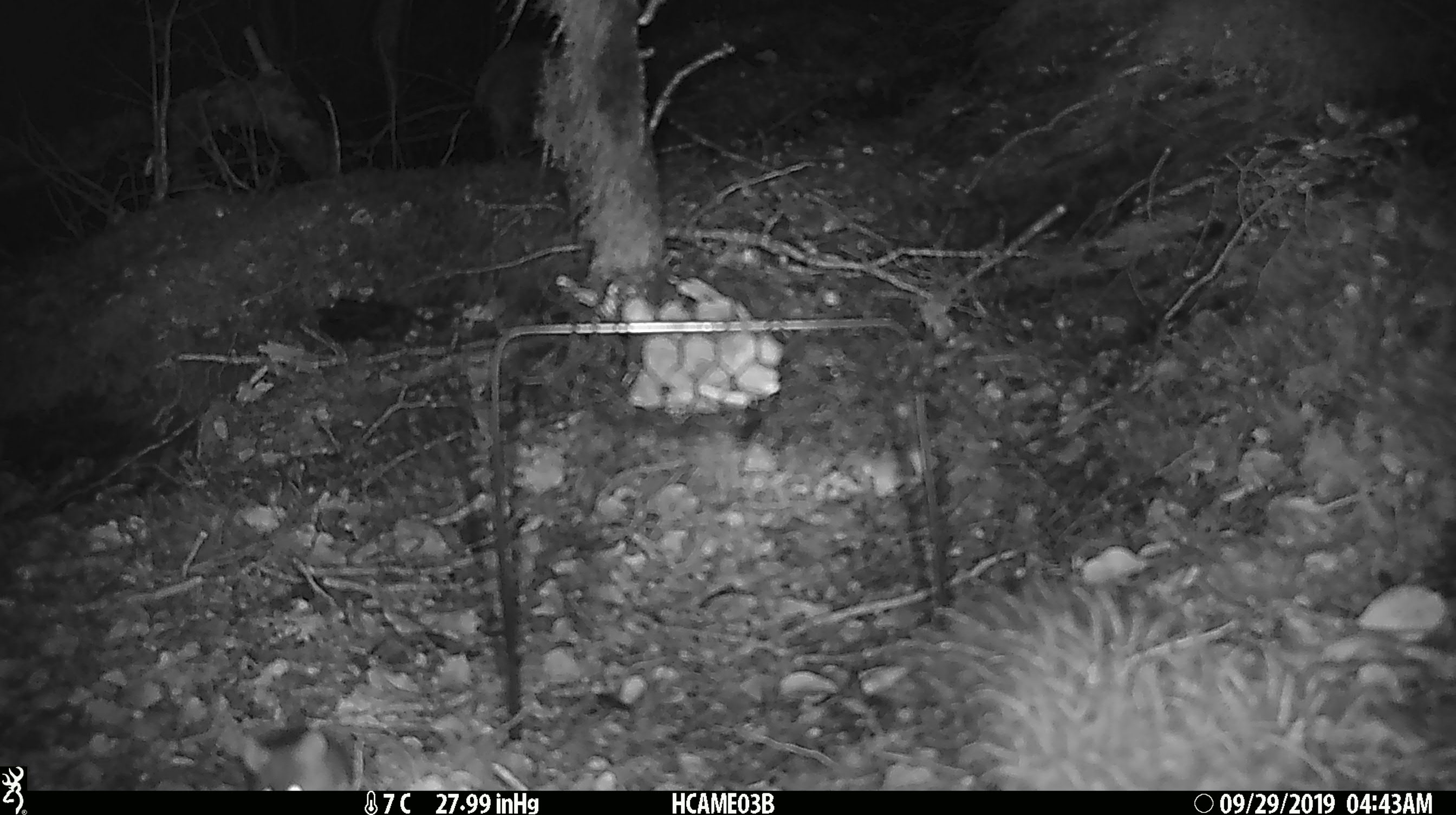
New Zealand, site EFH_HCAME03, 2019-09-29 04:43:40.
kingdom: Animalia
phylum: Chordata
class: Mammalia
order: Rodentia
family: Muridae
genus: Mus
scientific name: Mus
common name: mouse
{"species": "mouse (Mus)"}